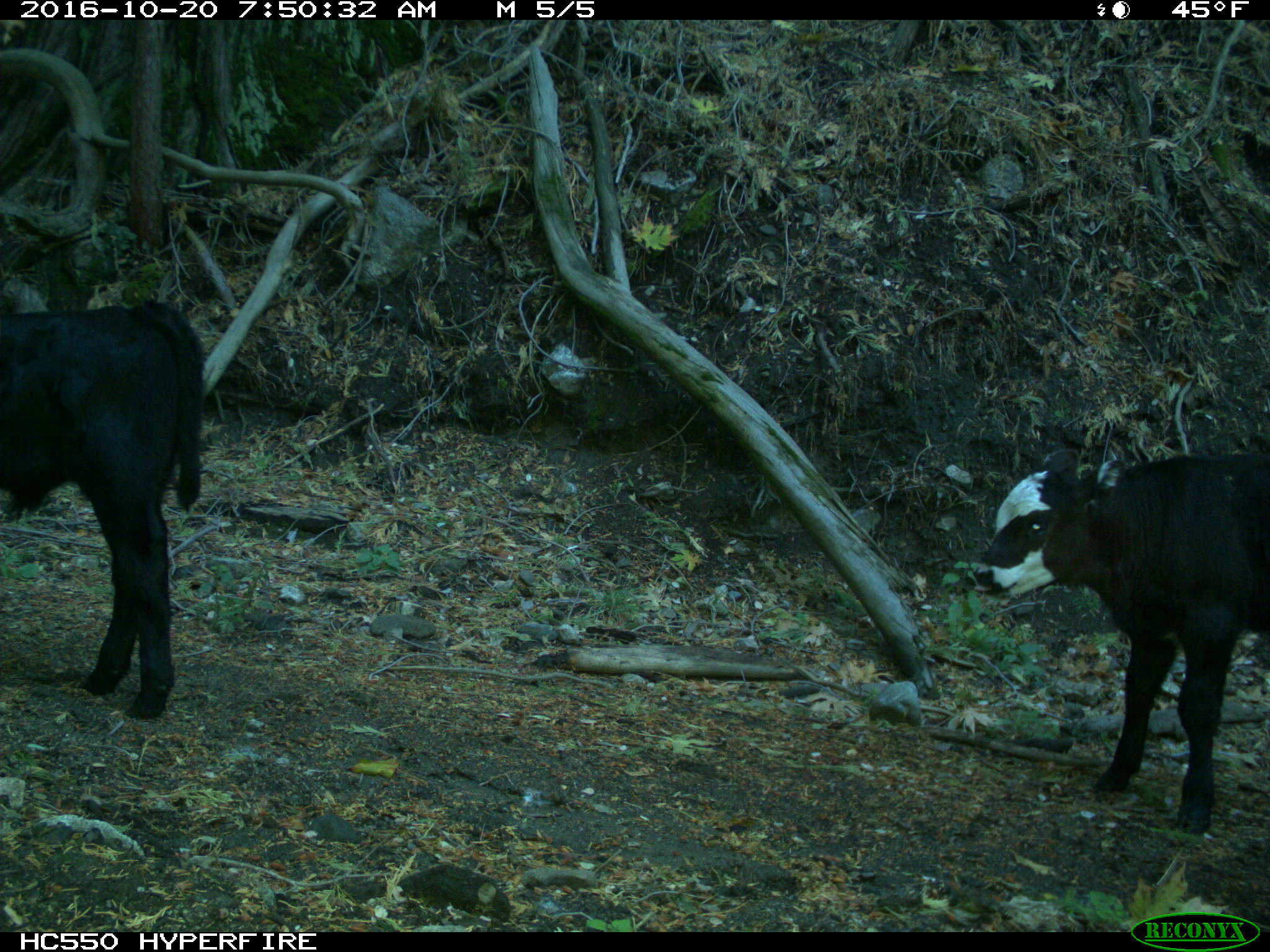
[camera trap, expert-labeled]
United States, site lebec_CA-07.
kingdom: Animalia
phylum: Chordata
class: Mammalia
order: Artiodactyla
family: Bovidae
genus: Bos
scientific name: Bos taurus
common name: domestic cow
Bos taurus (domestic cow).